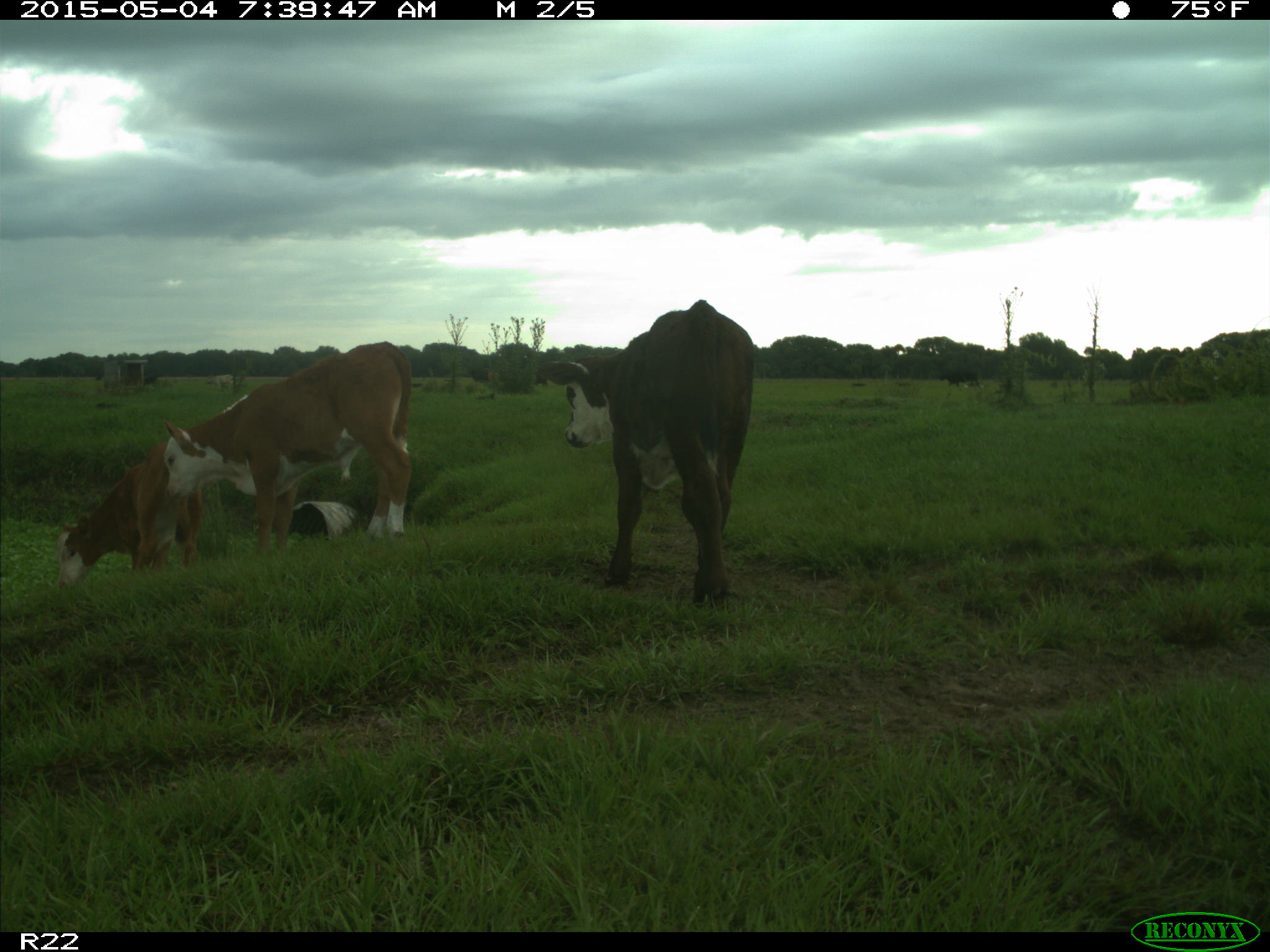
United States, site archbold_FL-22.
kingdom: Animalia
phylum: Chordata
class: Mammalia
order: Artiodactyla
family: Bovidae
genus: Bos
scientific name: Bos taurus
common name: domestic cow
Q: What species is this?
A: Bos taurus (domestic cow).